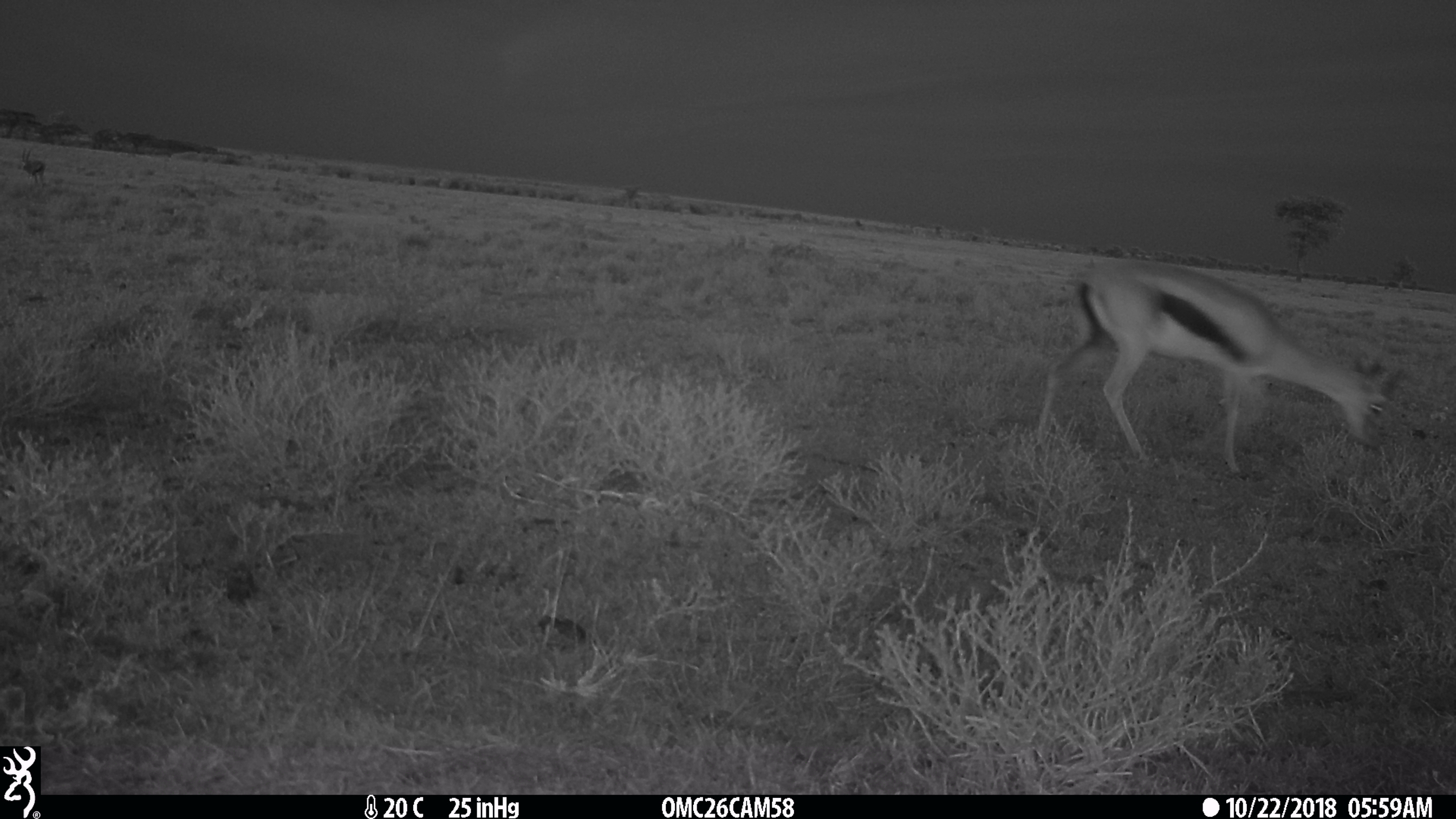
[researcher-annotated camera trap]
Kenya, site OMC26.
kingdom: Animalia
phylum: Chordata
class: Mammalia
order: Artiodactyla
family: Bovidae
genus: Eudorcas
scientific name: Eudorcas thomsonii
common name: thomon's gazelle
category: gazelle thomsons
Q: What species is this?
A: Gazelle thomsons (thomon's gazelle) (Eudorcas thomsonii).